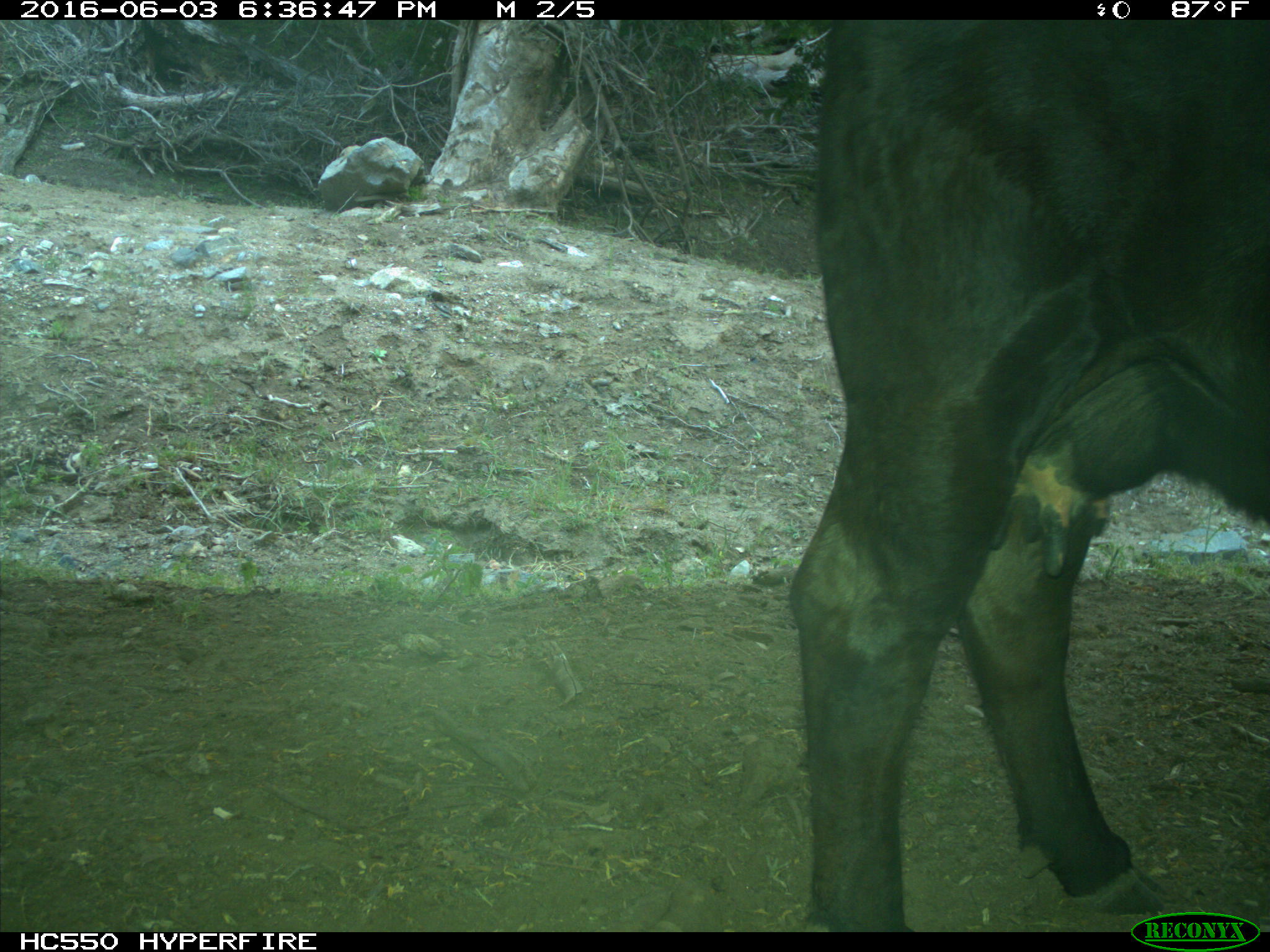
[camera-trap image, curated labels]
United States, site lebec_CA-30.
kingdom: Animalia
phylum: Chordata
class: Mammalia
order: Artiodactyla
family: Bovidae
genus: Bos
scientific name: Bos taurus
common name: domestic cow